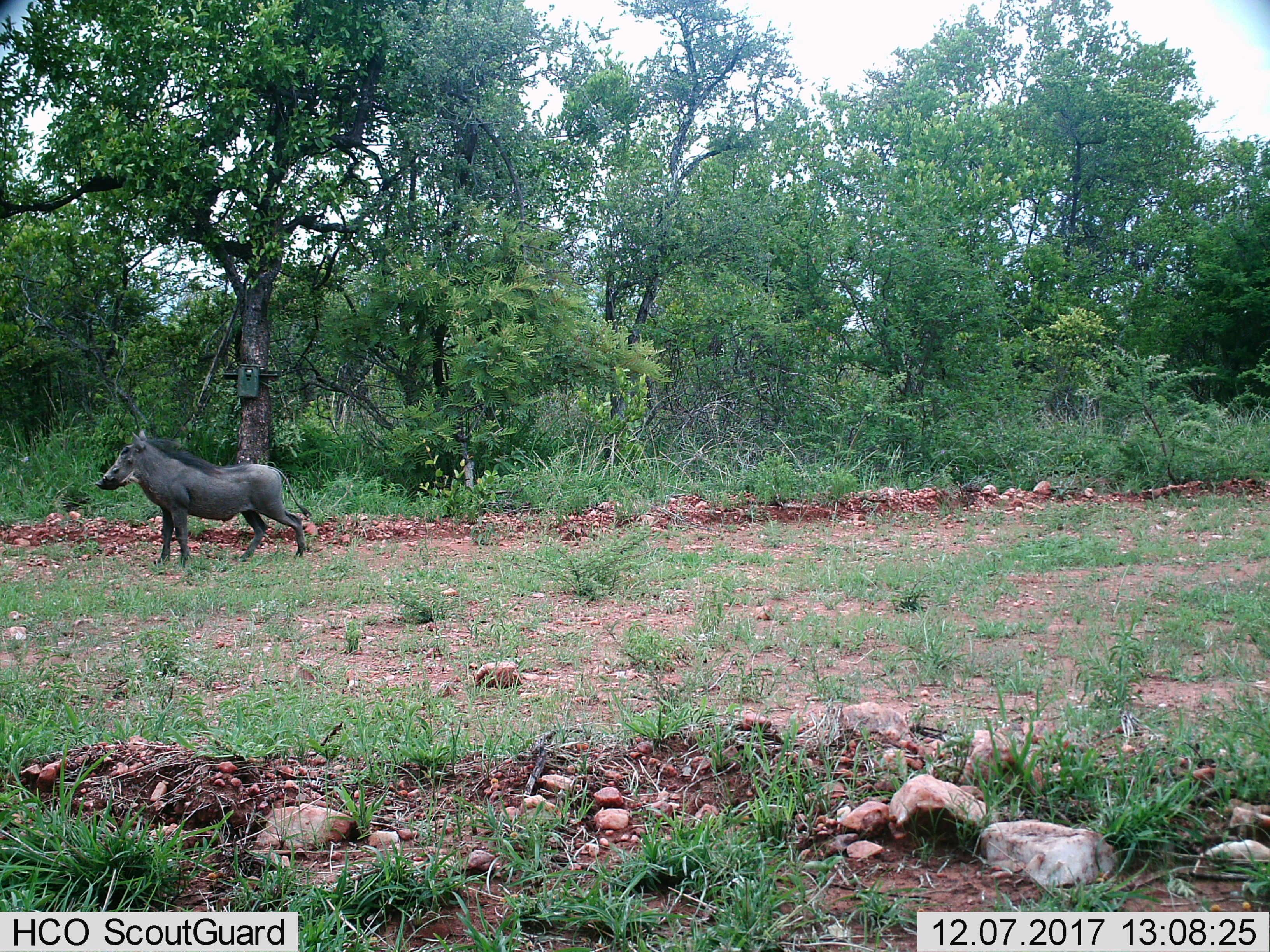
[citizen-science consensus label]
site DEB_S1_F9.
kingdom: Animalia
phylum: Chordata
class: Mammalia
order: Artiodactyla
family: Suidae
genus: Phacochoerus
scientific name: Phacochoerus africanus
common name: warthog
Warthog (Phacochoerus africanus), count 1. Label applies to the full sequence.